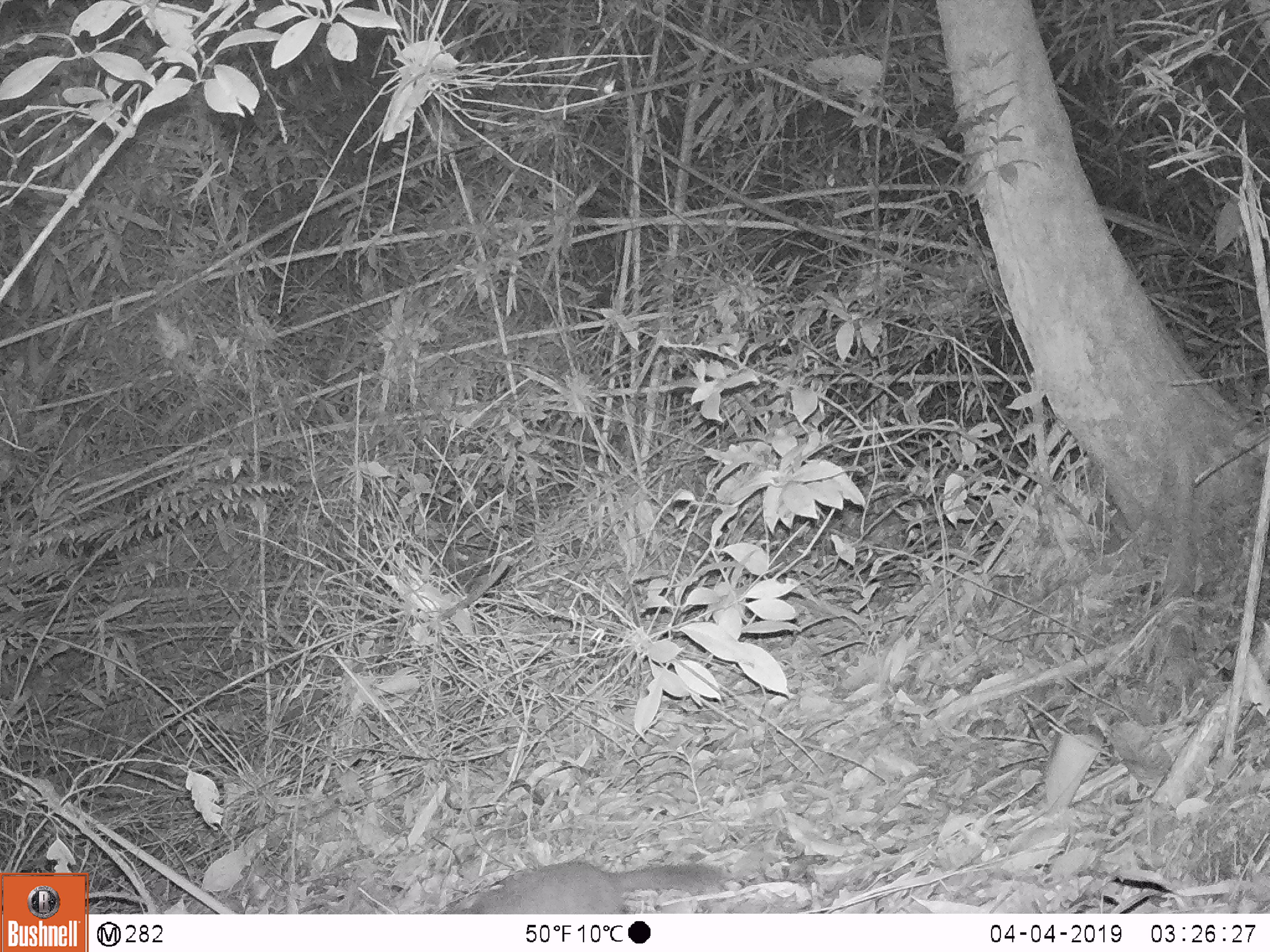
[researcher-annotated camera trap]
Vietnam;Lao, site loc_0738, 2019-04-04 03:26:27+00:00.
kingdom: Animalia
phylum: Chordata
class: Mammalia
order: Carnivora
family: Mustelidae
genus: Melogale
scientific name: Melogale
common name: ferret badger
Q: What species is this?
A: Ferret badger (Melogale).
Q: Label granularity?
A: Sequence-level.